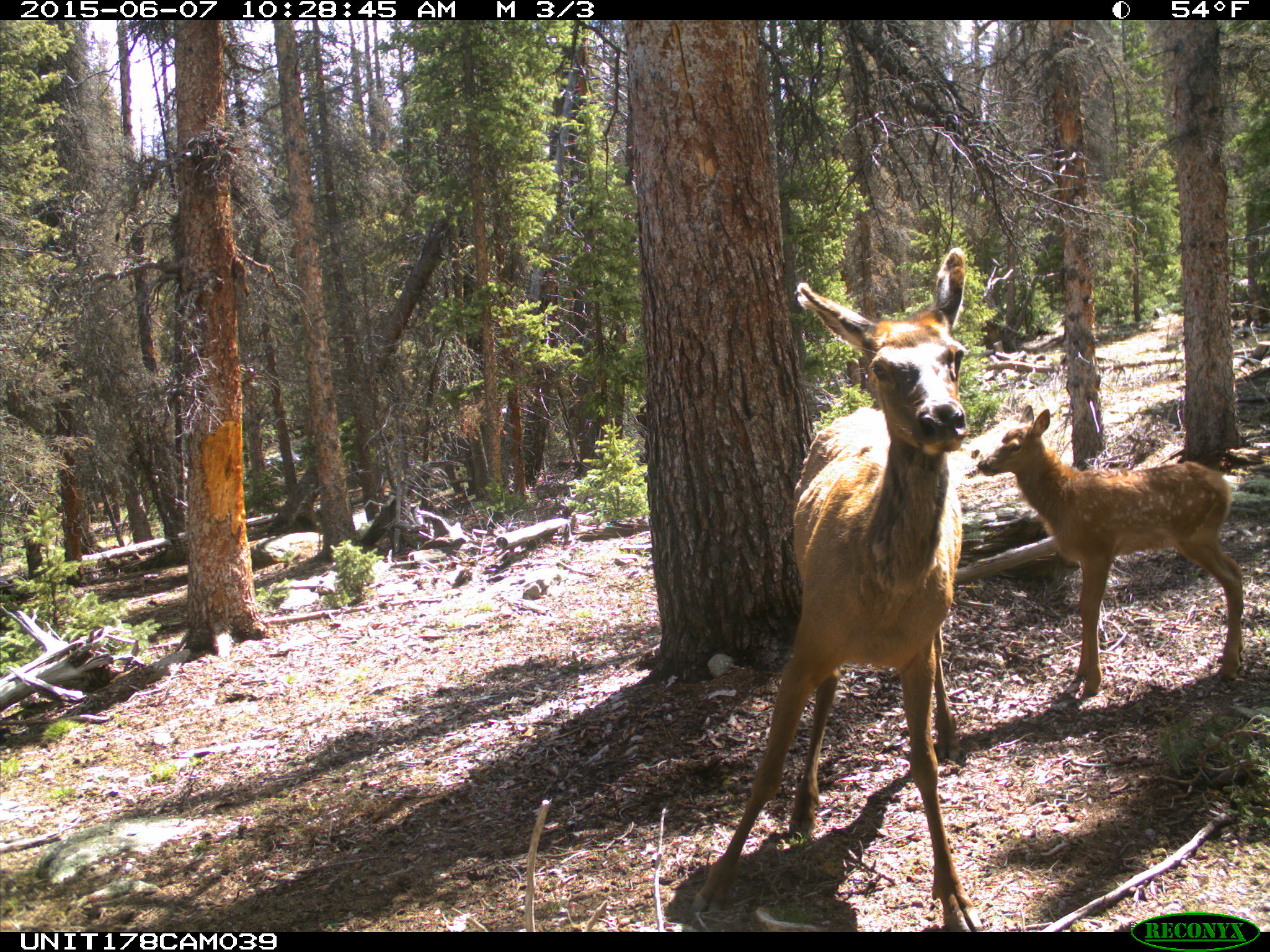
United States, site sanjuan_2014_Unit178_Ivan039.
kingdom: Animalia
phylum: Chordata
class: Mammalia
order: Artiodactyla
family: Cervidae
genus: Cervus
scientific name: Cervus elaphus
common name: red deer